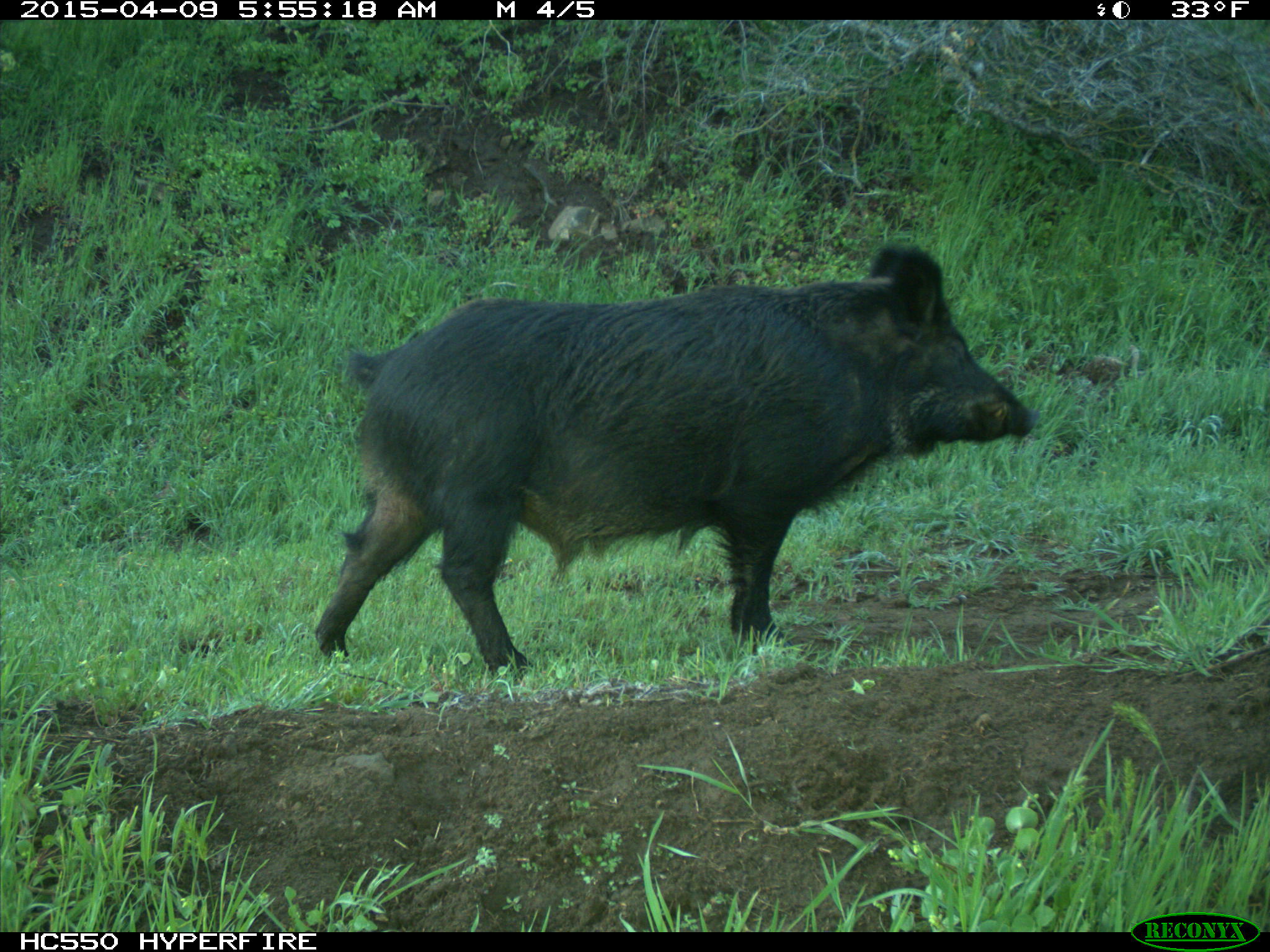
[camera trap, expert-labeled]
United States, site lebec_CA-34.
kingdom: Animalia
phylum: Chordata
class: Mammalia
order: Artiodactyla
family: Suidae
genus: Sus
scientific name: Sus scrofa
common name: wild boar